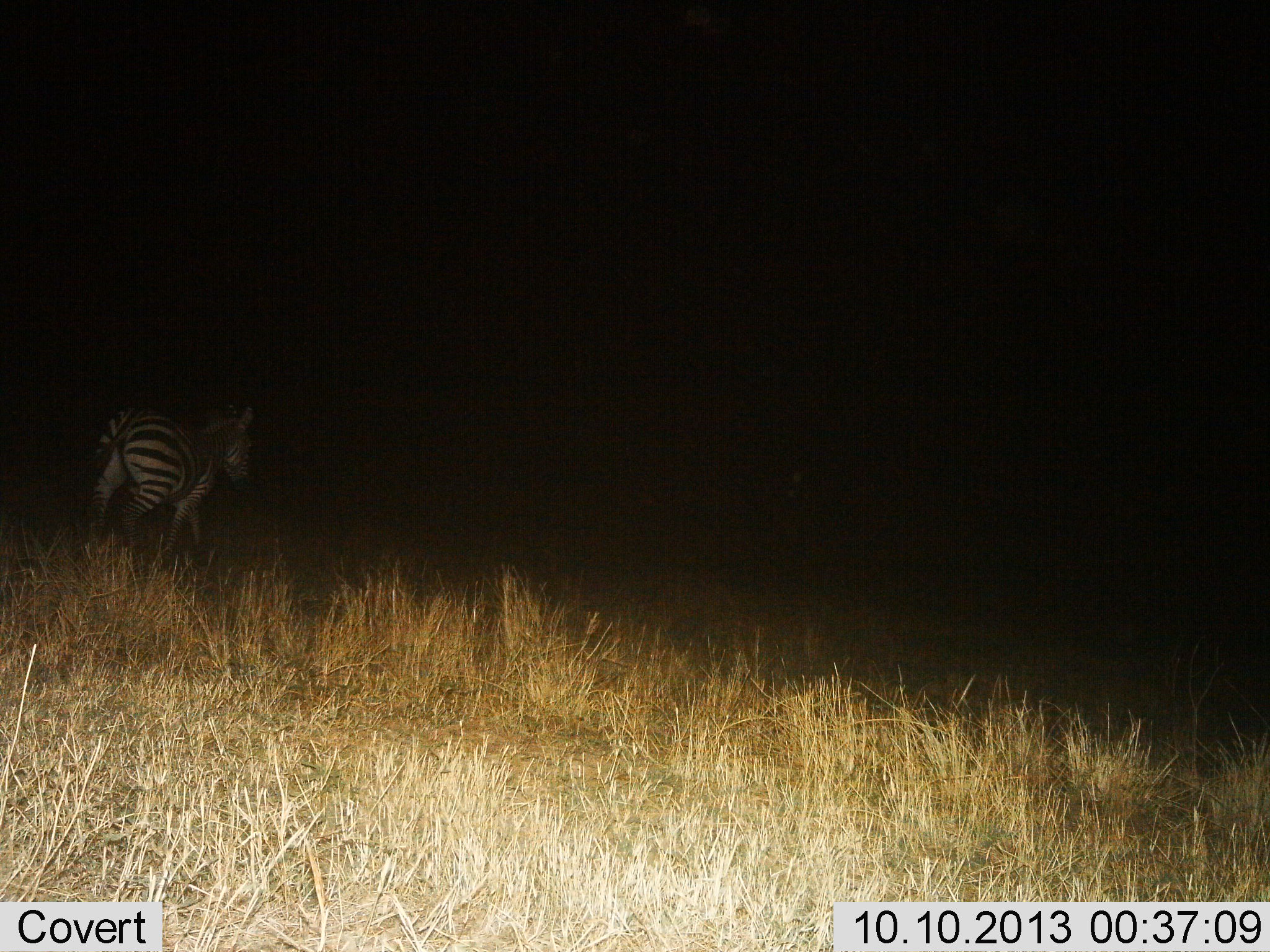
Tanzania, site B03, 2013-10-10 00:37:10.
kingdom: Animalia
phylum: Chordata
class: Mammalia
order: Perissodactyla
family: Equidae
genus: Equus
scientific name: Equus quagga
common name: plains zebra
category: zebra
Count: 1.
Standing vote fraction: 10%.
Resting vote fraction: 0%.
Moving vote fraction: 90%.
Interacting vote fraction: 0%.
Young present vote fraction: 0%.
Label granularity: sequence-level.